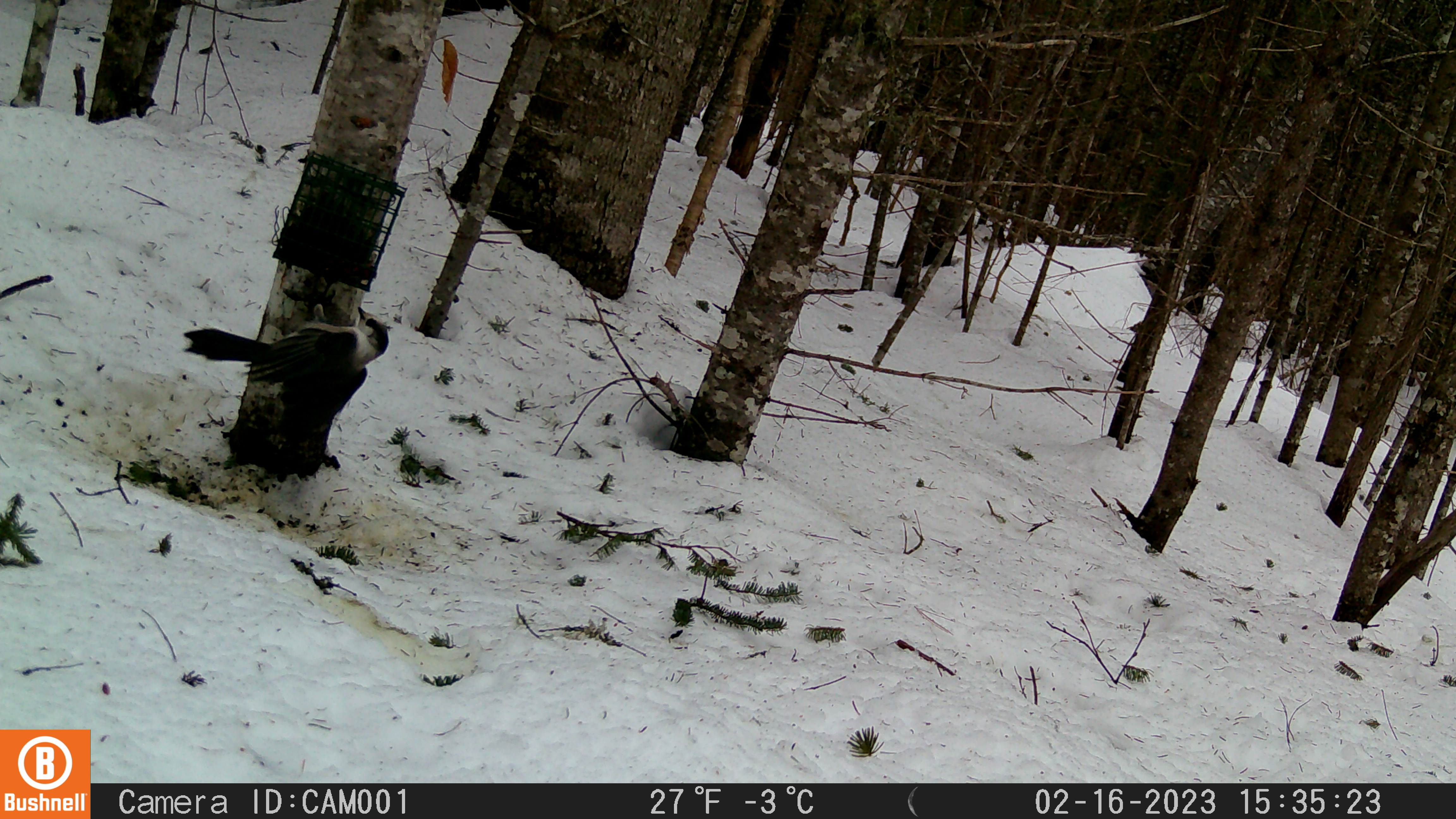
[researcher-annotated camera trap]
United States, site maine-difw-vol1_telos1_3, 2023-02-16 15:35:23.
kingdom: Animalia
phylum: Chordata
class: Aves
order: Passeriformes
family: Corvidae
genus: Perisoreus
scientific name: Perisoreus canadensis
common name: canada jay